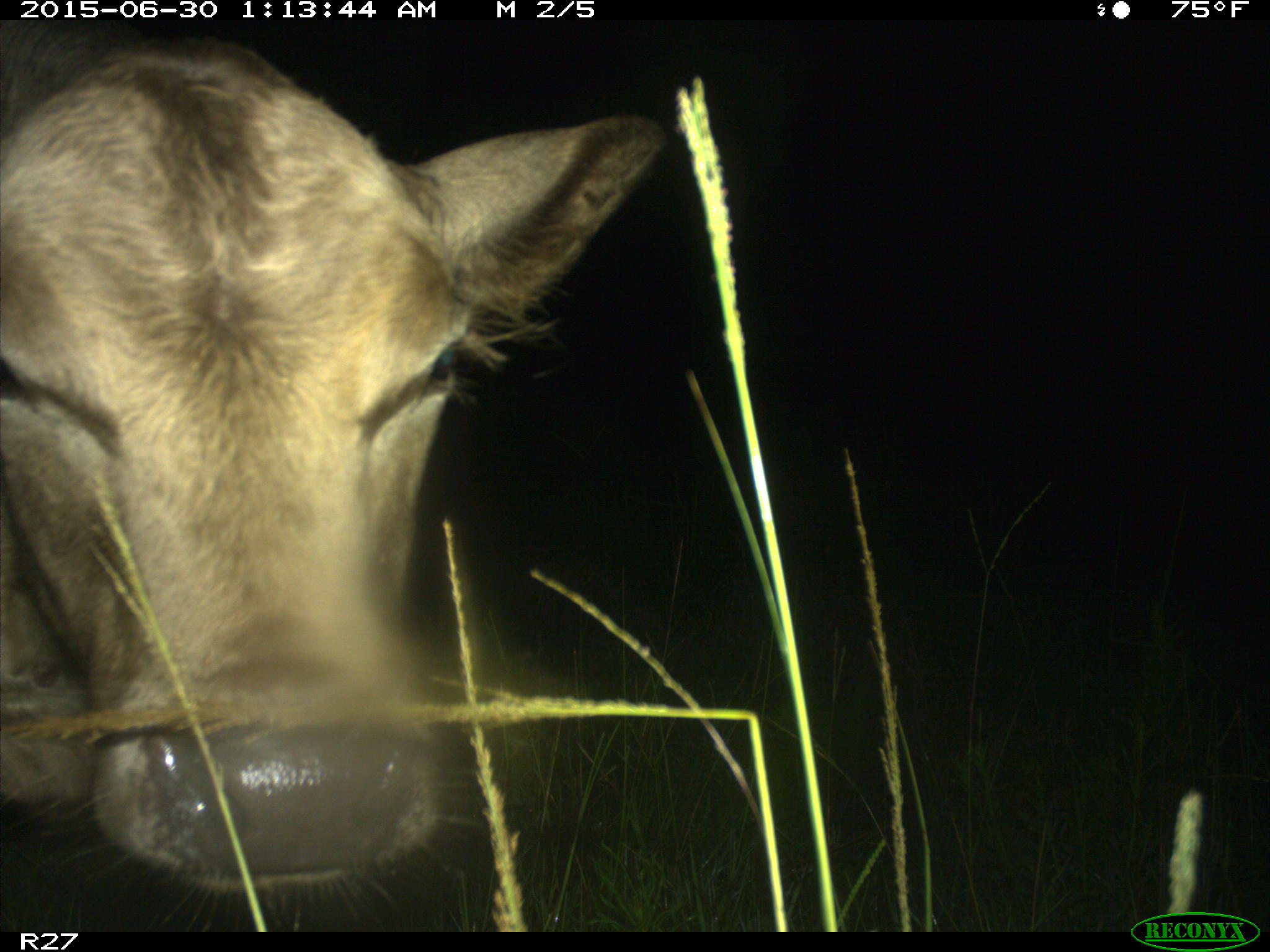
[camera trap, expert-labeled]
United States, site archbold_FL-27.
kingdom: Animalia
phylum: Chordata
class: Mammalia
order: Artiodactyla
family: Bovidae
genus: Bos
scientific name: Bos taurus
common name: domestic cow